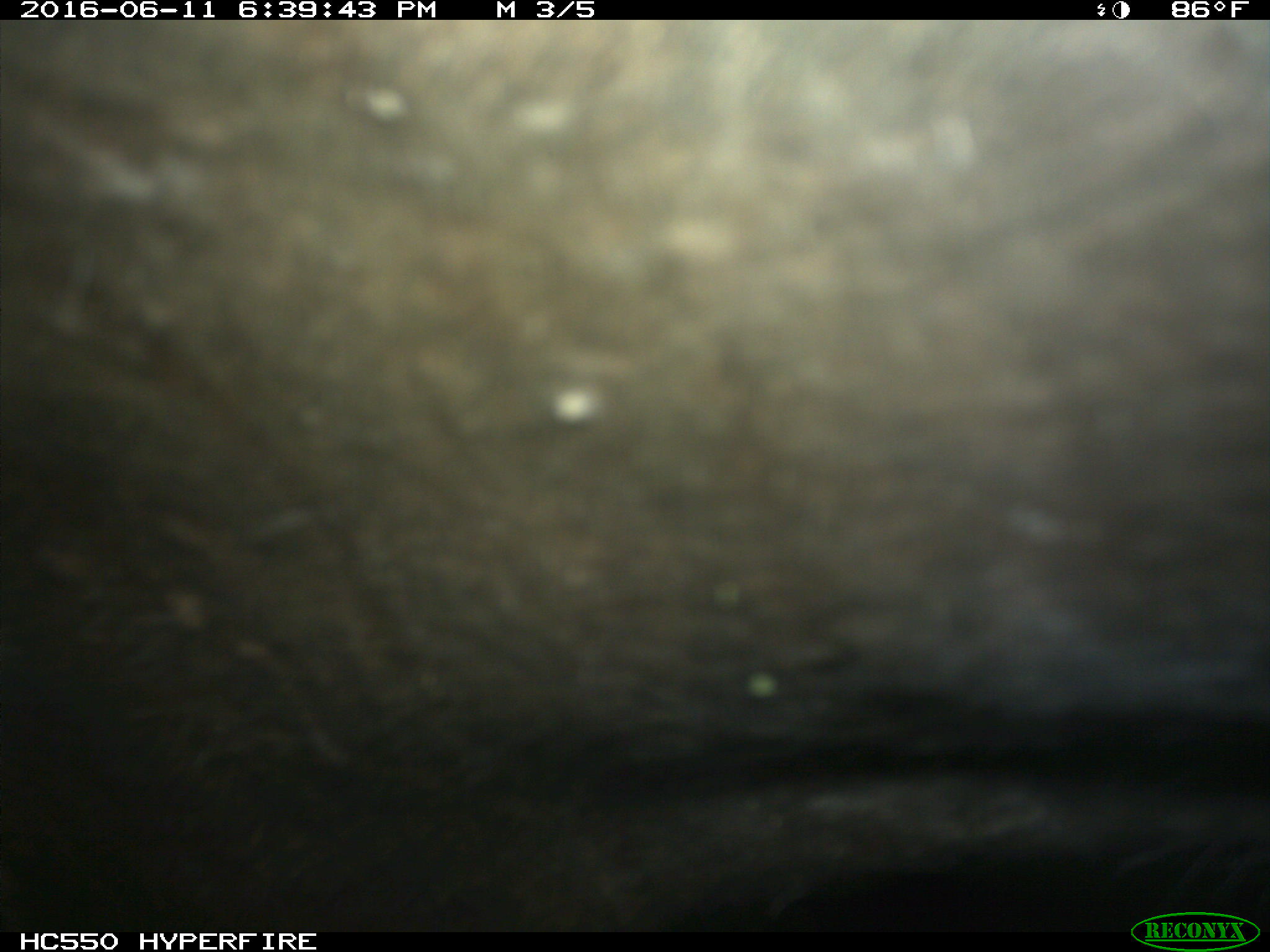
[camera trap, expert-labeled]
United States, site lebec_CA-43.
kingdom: Animalia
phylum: Chordata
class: Mammalia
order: Artiodactyla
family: Bovidae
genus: Bos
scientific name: Bos taurus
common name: domestic cow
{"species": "Bos taurus (domestic cow)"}